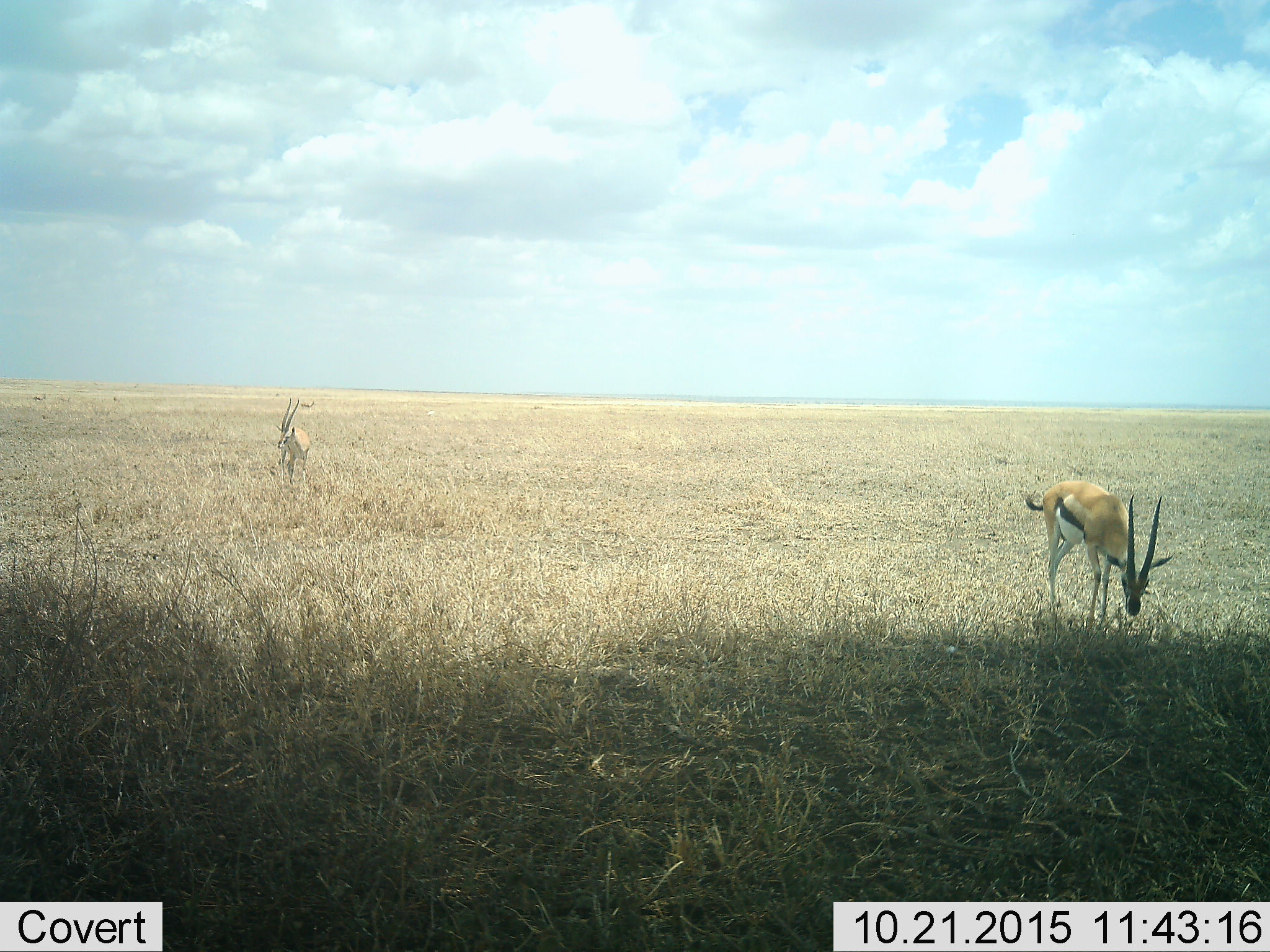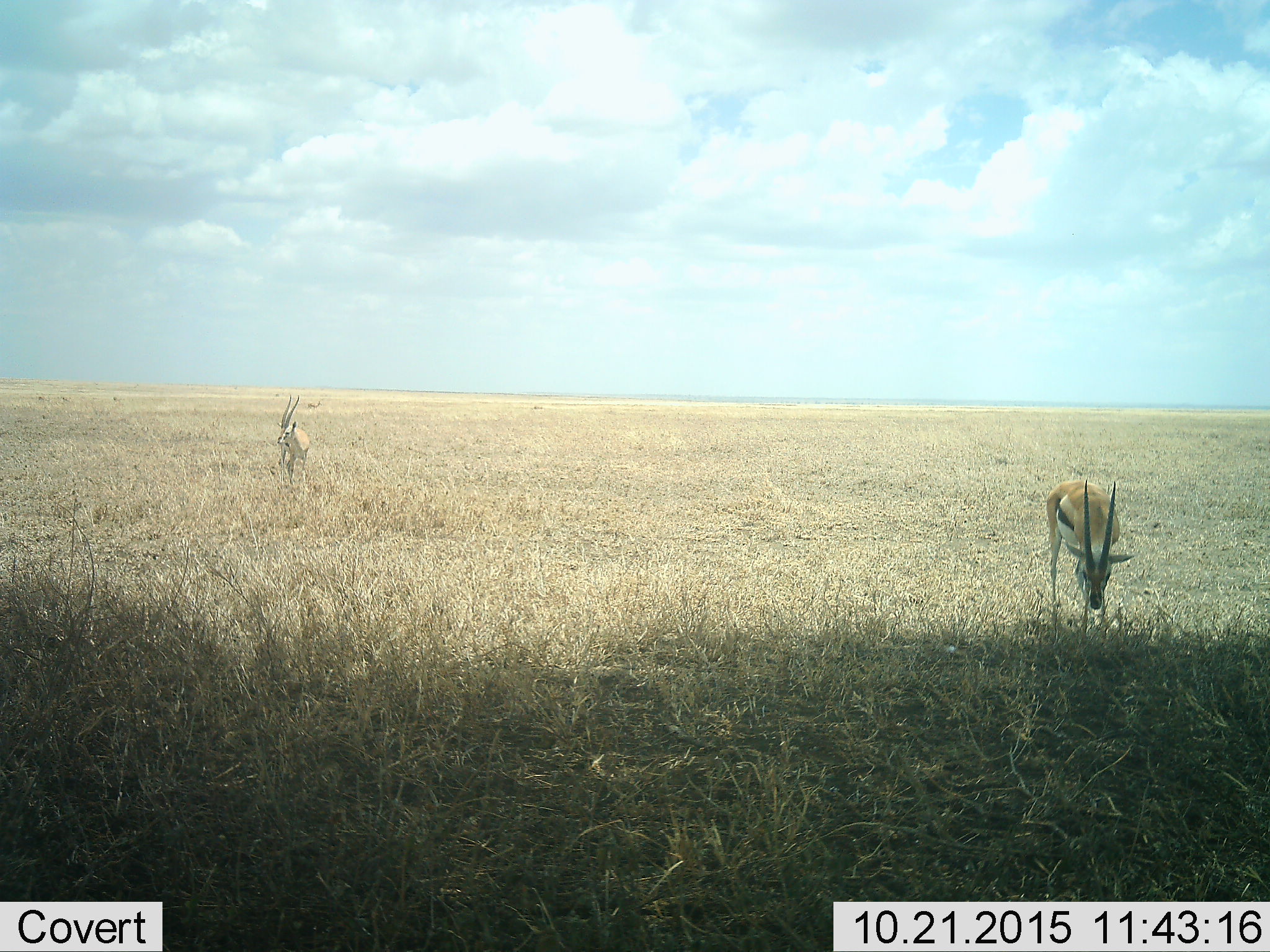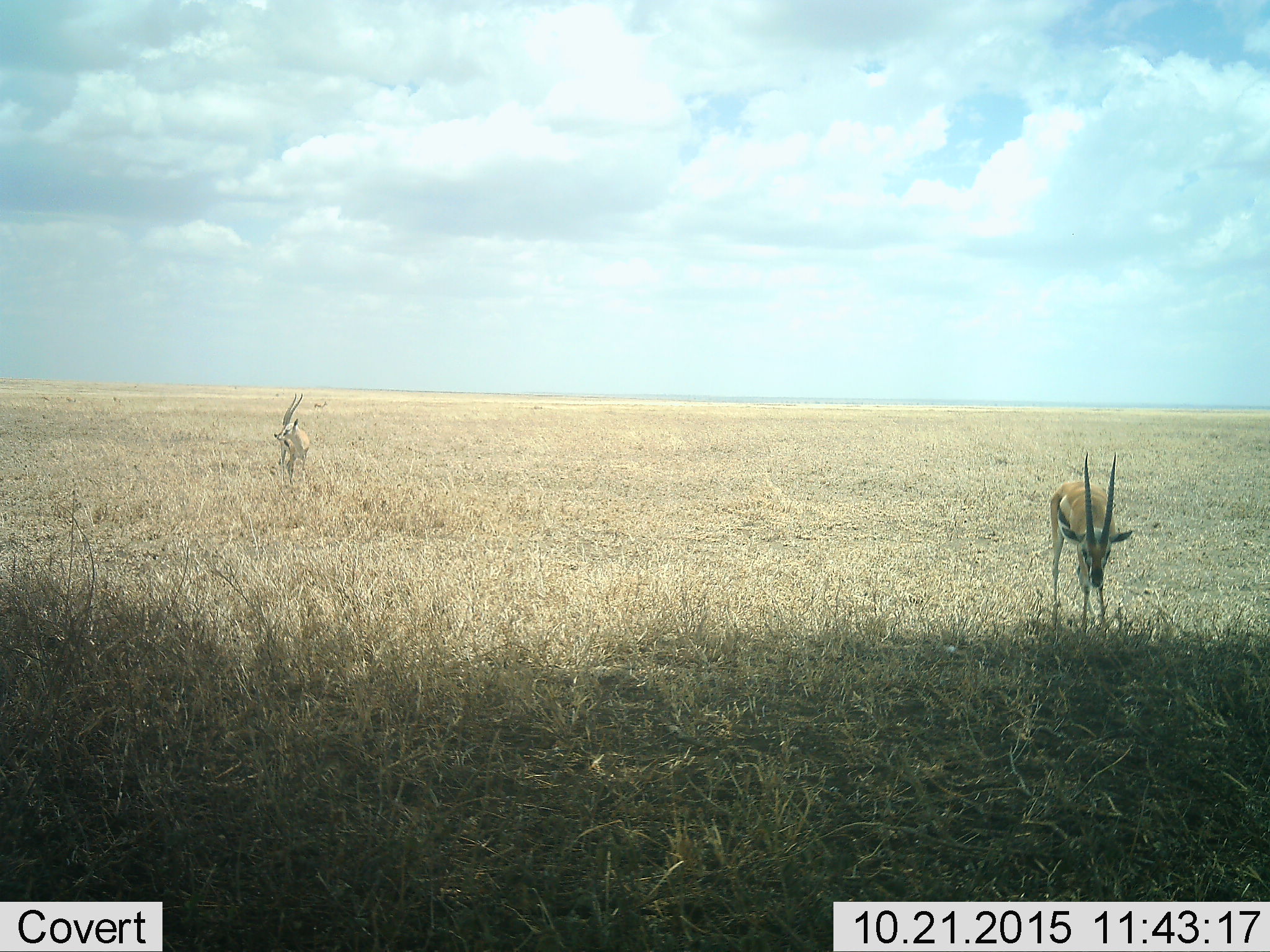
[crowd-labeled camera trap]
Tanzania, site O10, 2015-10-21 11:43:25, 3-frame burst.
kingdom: Animalia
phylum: Chordata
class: Mammalia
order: Artiodactyla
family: Bovidae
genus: Eudorcas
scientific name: Eudorcas thomsonii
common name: thomson's gazelle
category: gazellethomsons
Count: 5.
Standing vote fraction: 71%.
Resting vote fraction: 0%.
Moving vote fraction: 57%.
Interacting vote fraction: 0%.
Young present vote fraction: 0%.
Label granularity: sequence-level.